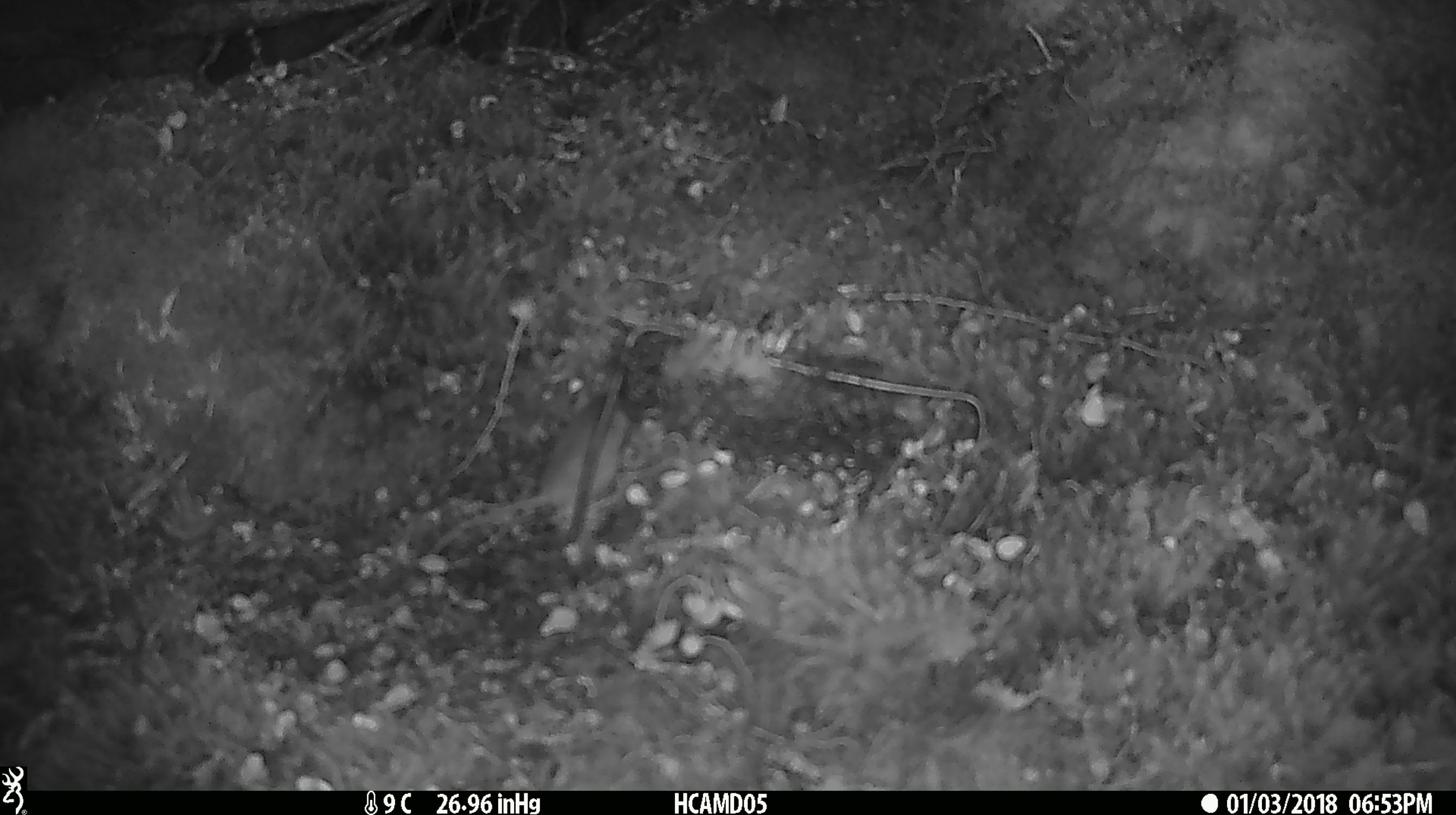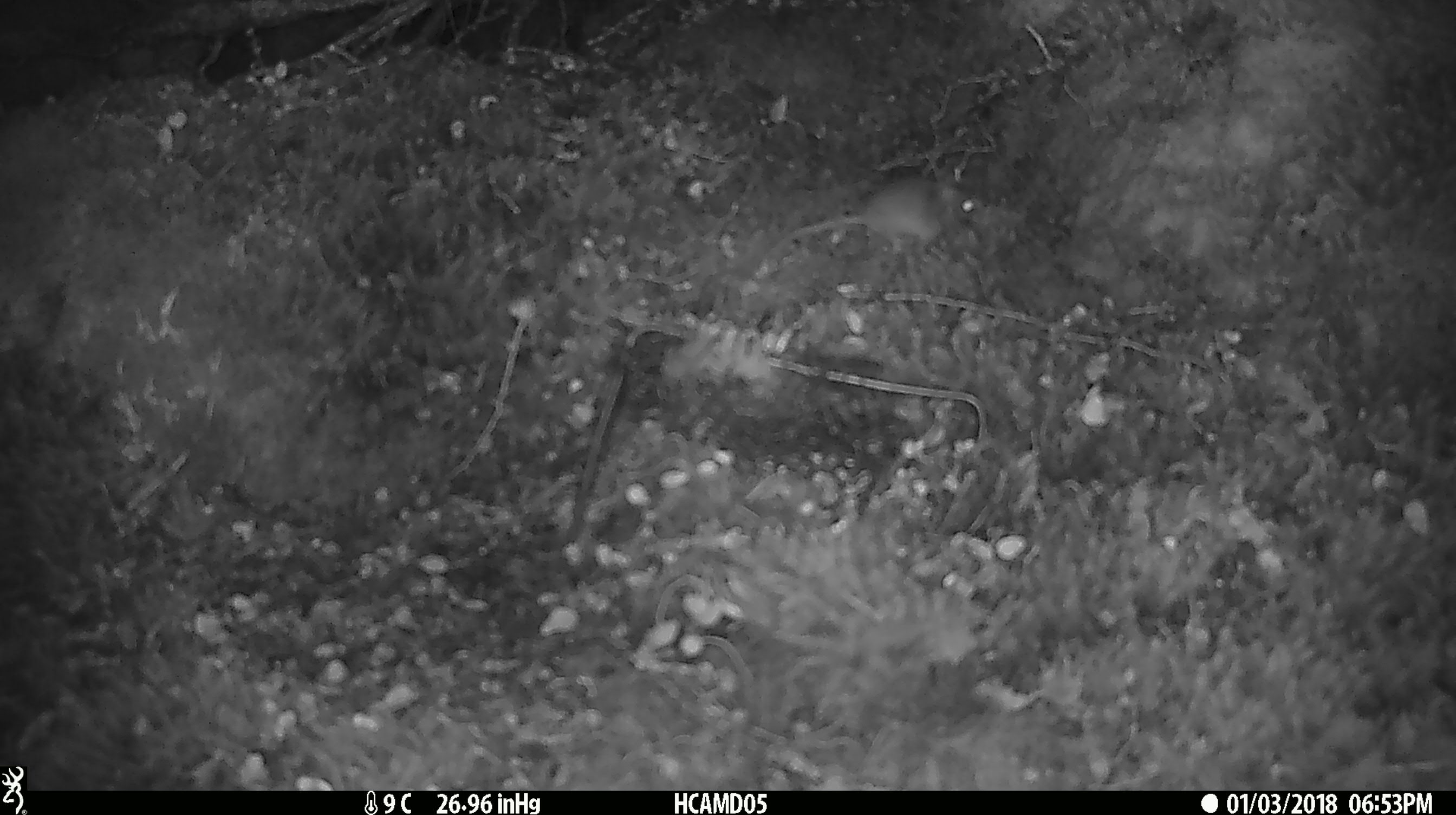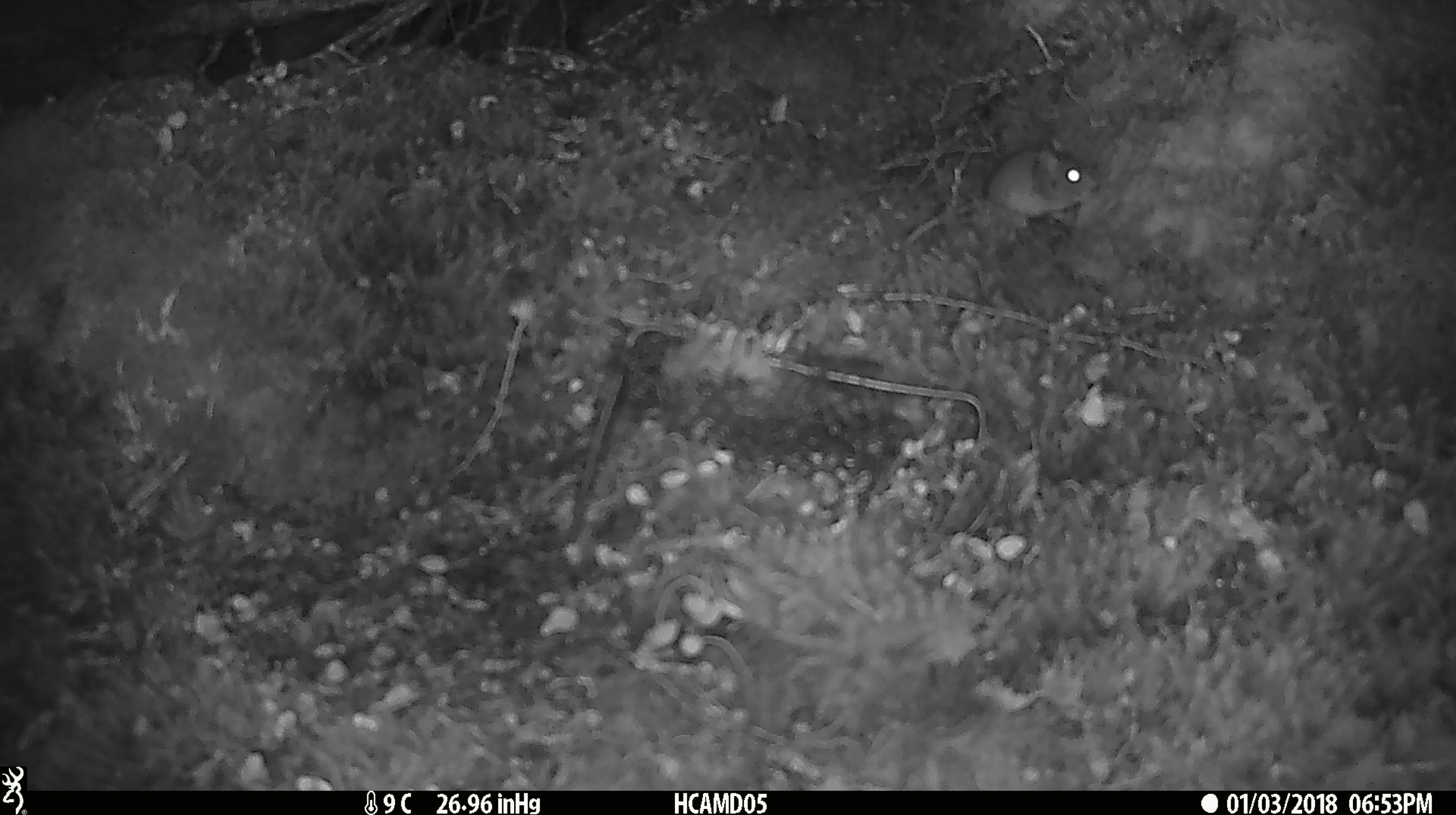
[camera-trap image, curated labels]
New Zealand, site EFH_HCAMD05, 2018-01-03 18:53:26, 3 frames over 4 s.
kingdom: Animalia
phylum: Chordata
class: Mammalia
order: Rodentia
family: Muridae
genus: Mus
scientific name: Mus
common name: mouse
Mouse (Mus).